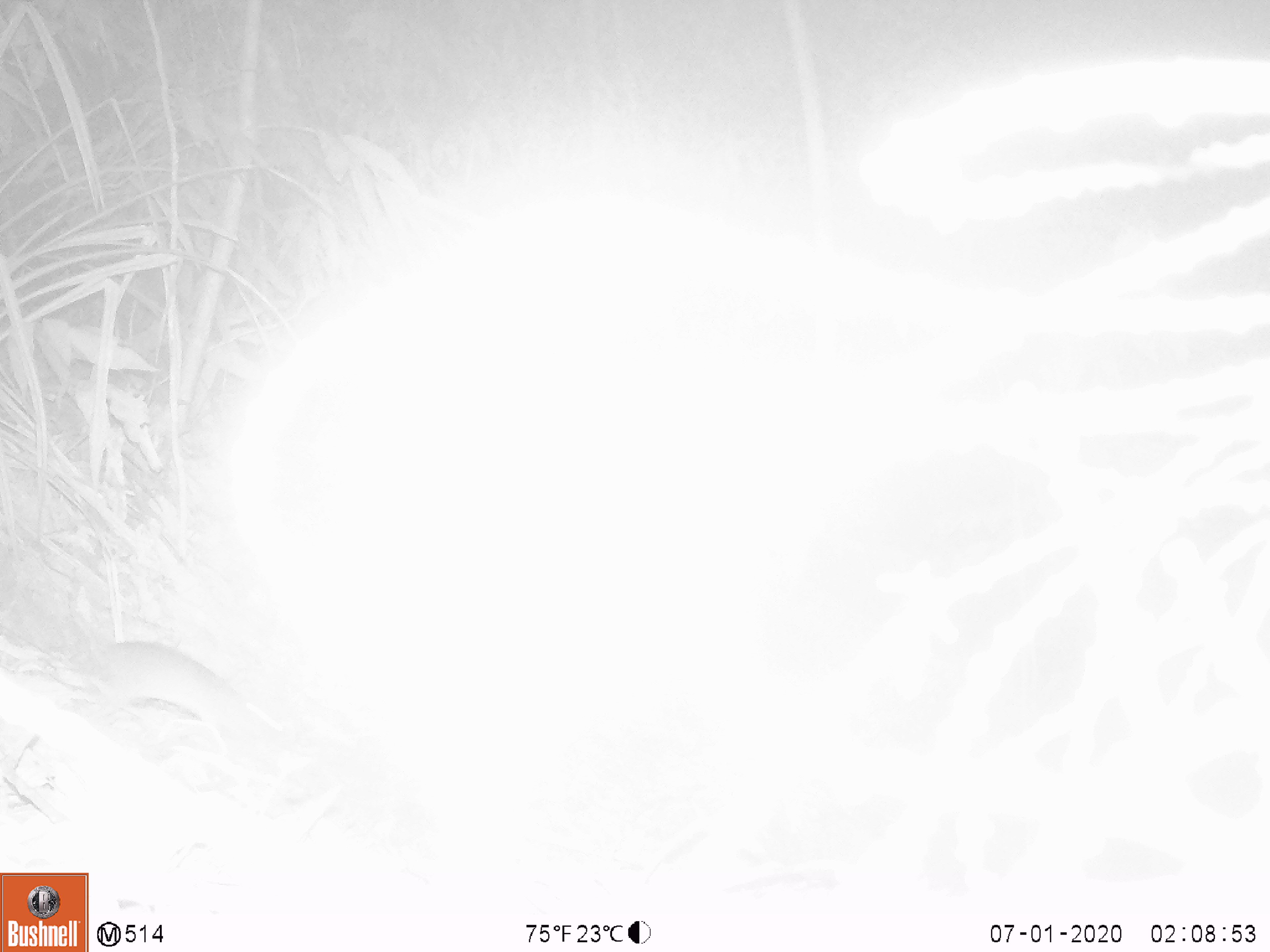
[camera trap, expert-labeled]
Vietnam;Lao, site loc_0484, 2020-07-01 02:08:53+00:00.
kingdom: Animalia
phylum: Chordata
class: Mammalia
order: Rodentia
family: Muridae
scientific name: Muridae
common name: old-world mice and rats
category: unidentified murid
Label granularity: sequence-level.